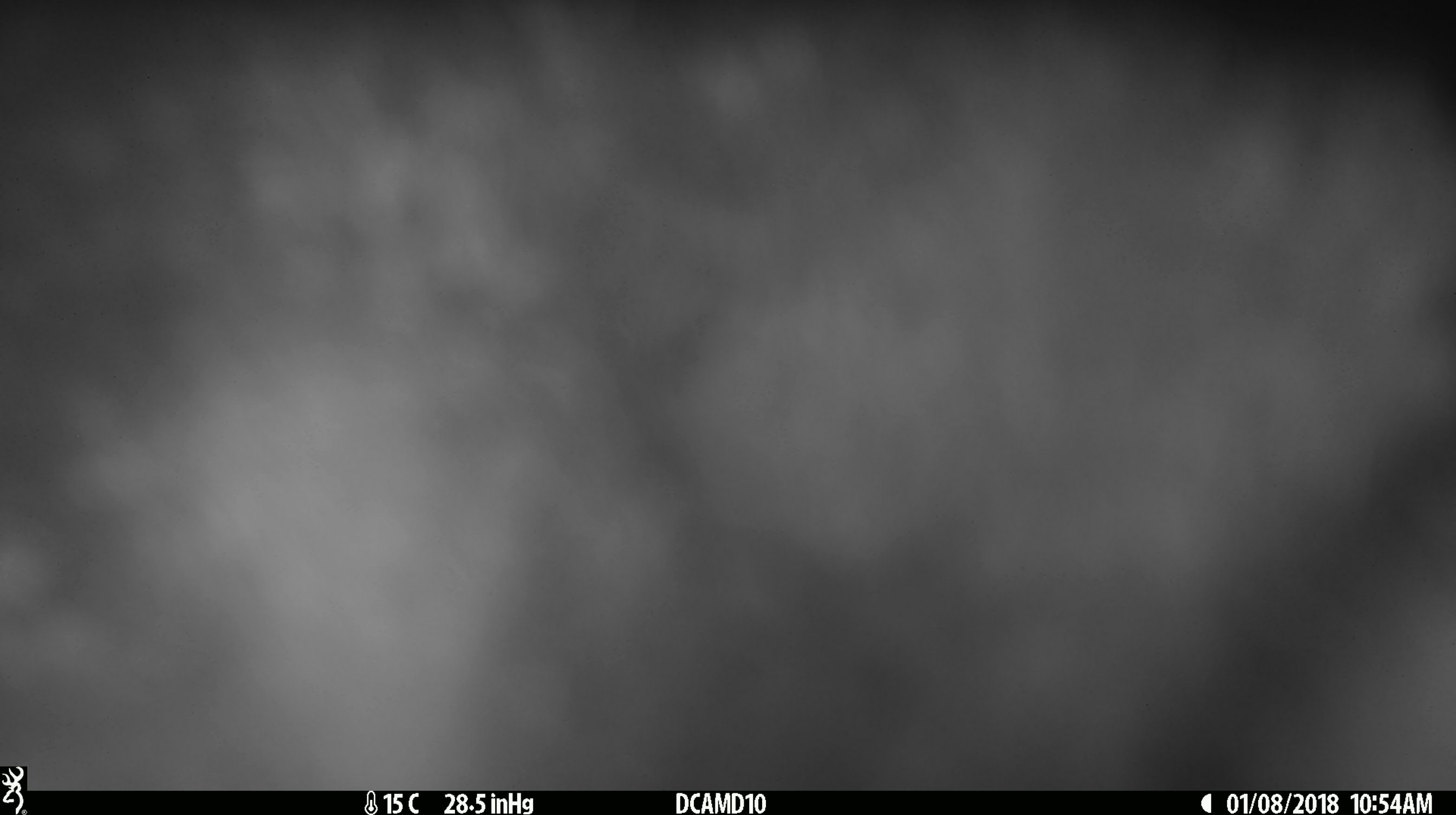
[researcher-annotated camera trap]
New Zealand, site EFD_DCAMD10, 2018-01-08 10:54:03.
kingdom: Animalia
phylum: Chordata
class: Mammalia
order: Diprotodontia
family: Phalangeridae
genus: Trichosurus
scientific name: Trichosurus vulpecula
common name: common brushtail possum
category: possum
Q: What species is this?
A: Possum (common brushtail possum) (Trichosurus vulpecula).